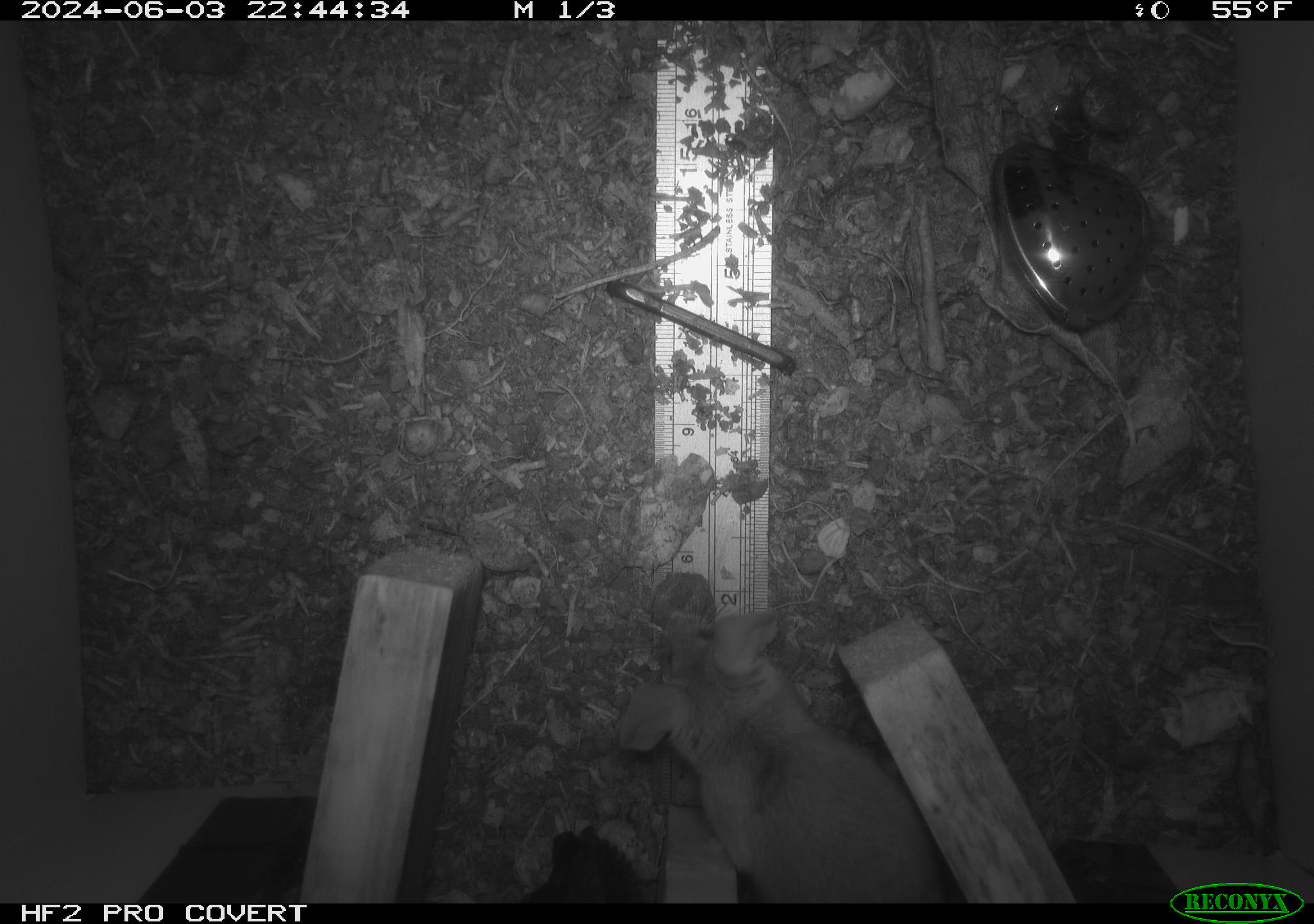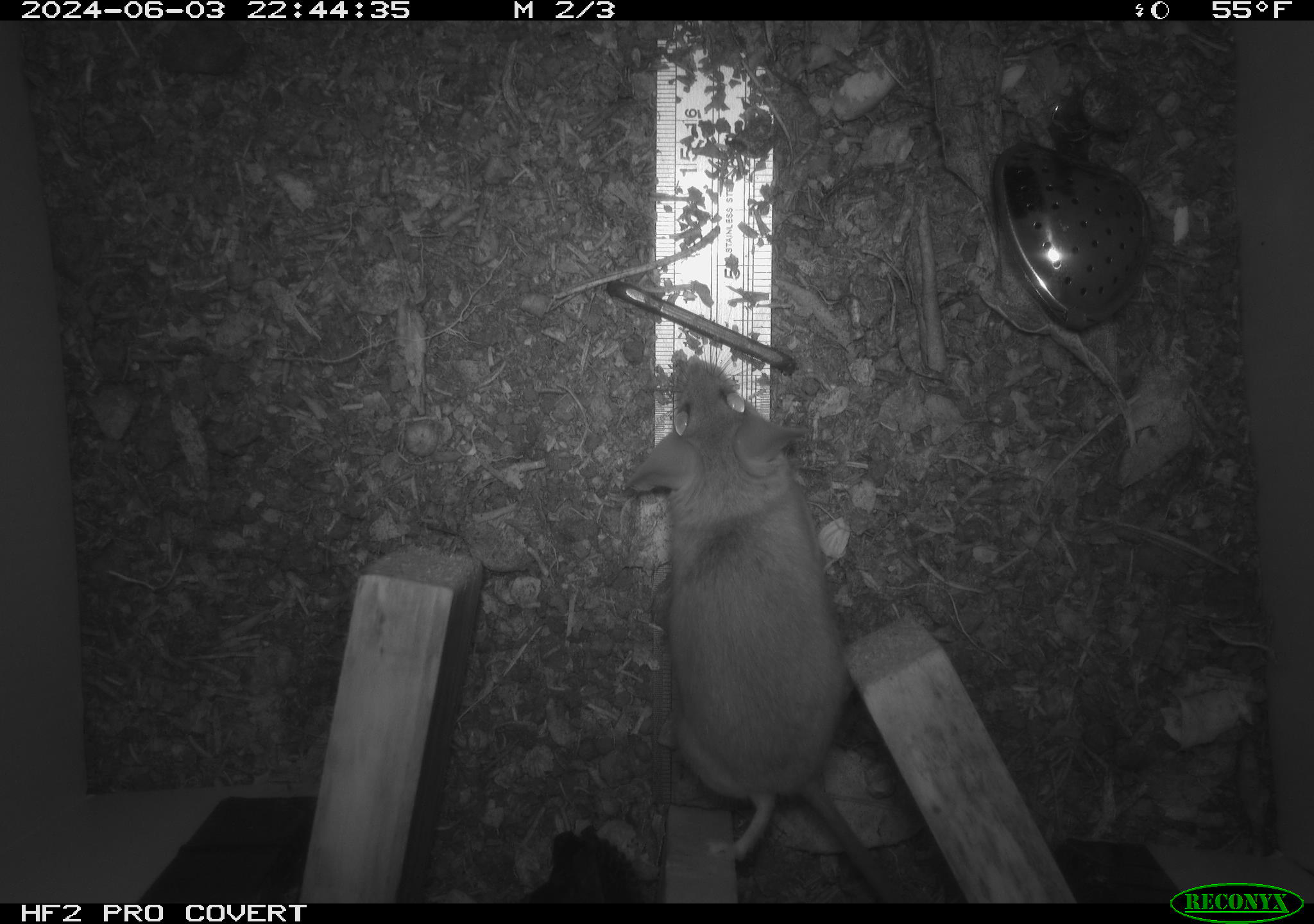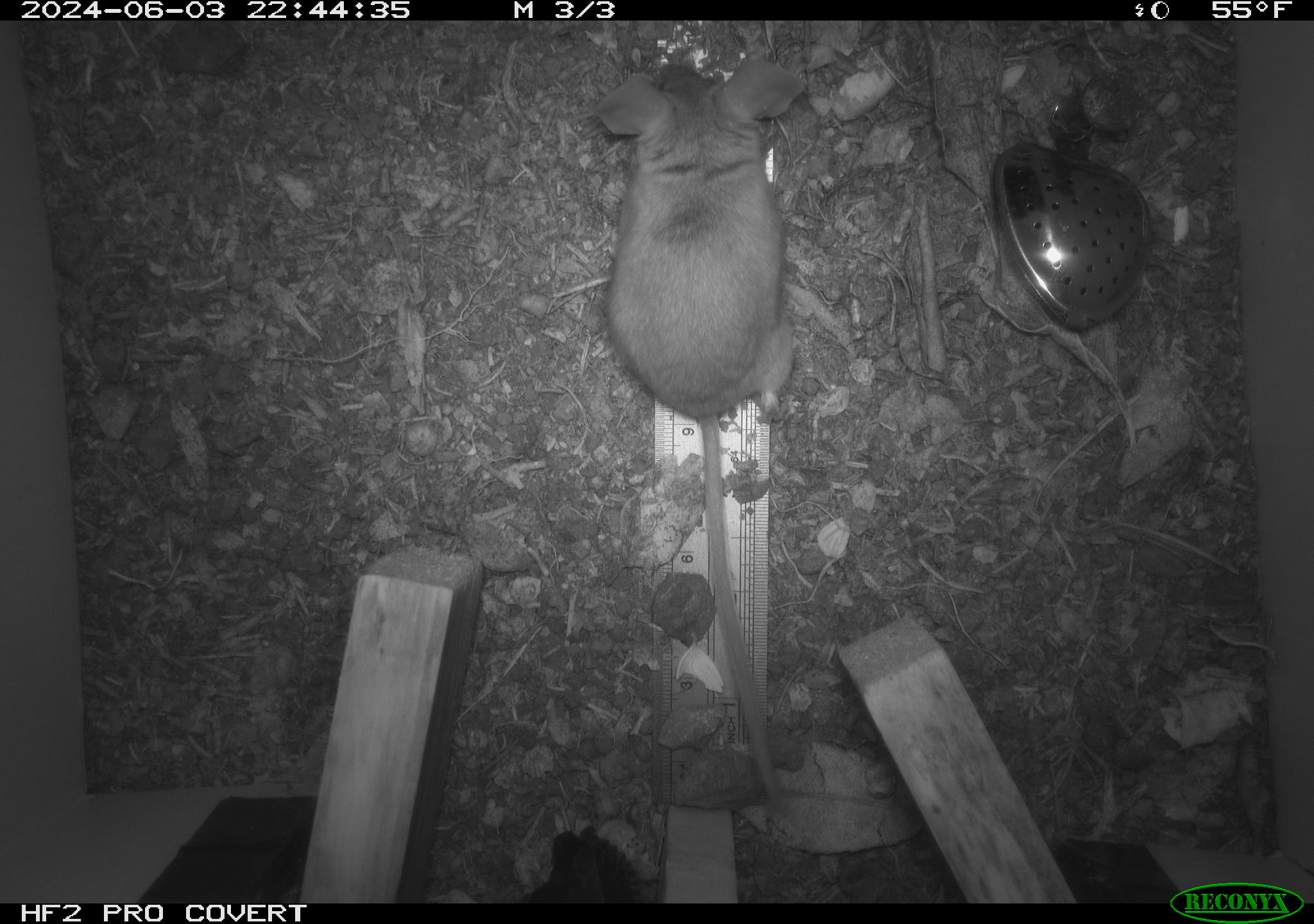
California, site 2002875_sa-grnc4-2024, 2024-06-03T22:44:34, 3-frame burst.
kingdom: Animalia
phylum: Chordata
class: Mammalia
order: Rodentia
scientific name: Rodentia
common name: rodent